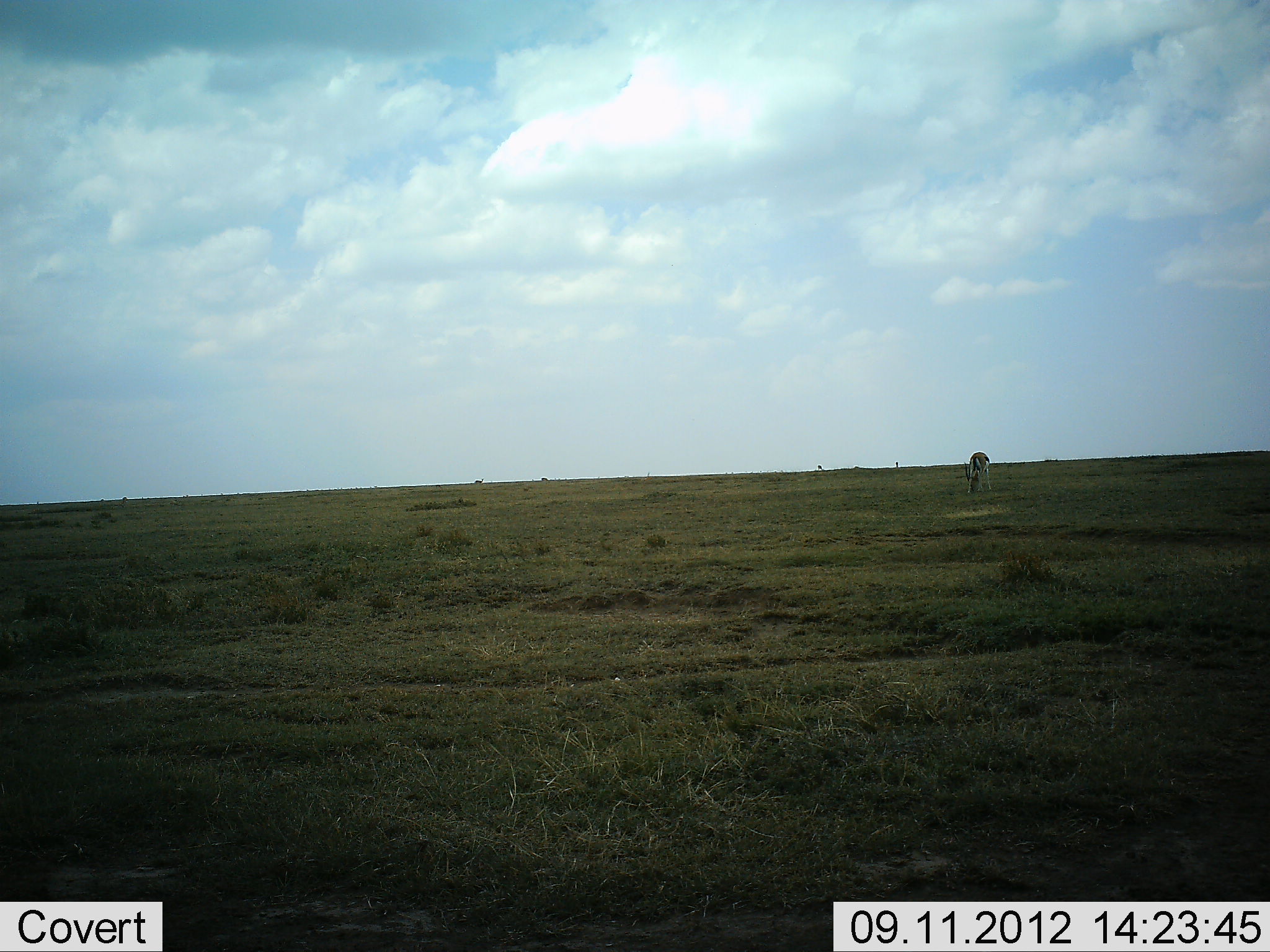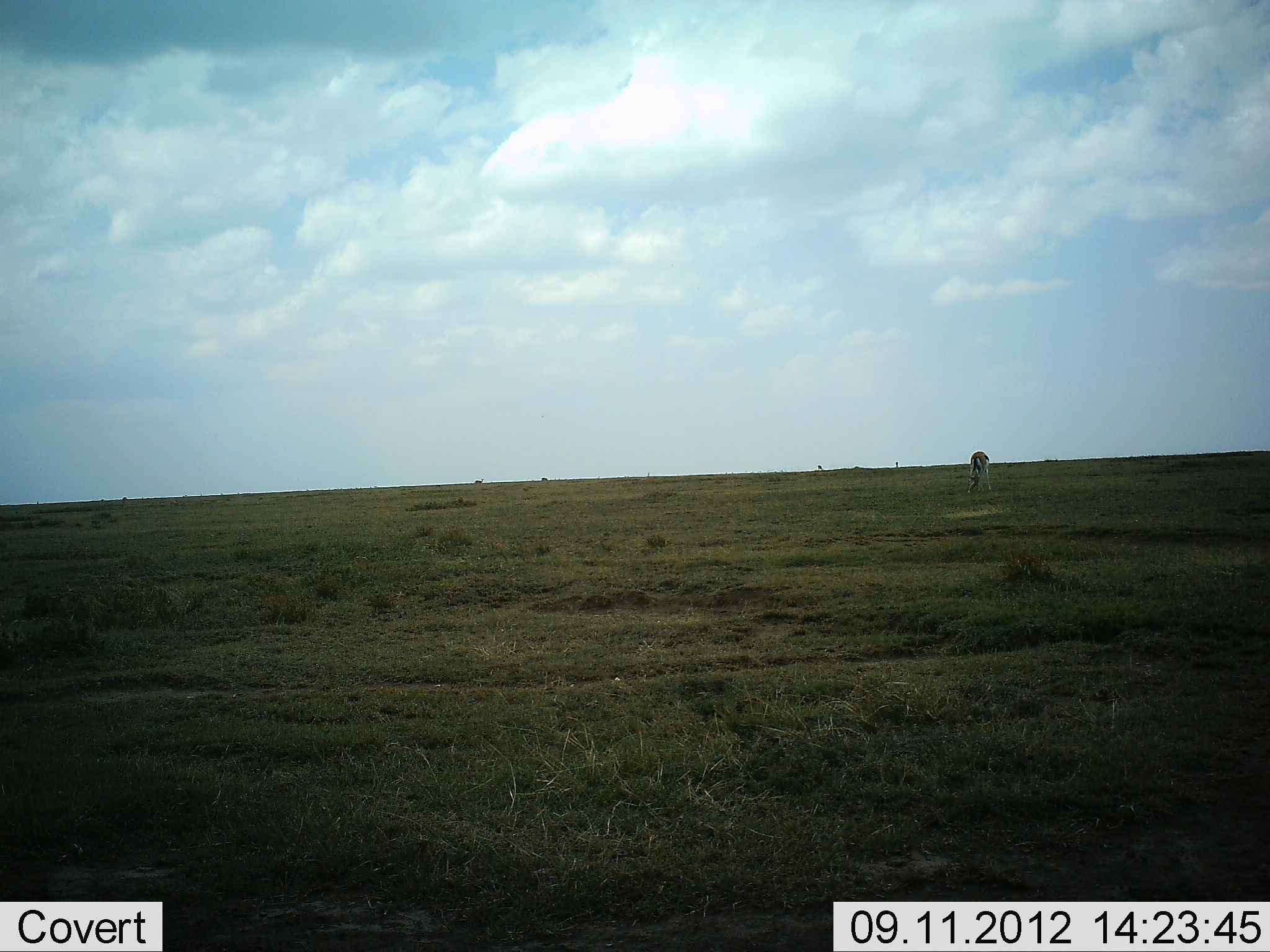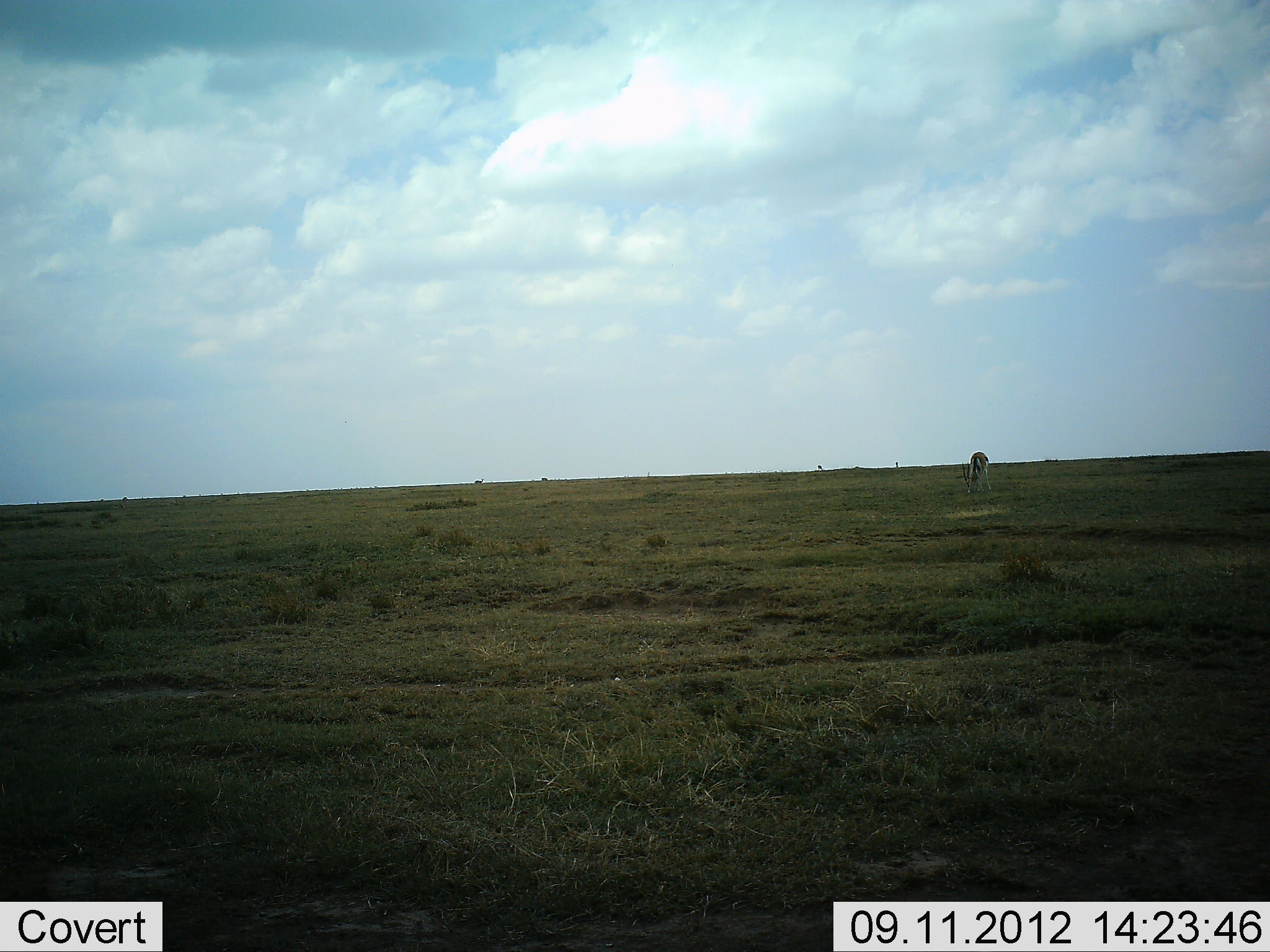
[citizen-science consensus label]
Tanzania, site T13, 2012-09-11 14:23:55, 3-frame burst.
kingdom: Animalia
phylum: Chordata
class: Mammalia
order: Artiodactyla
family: Bovidae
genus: Eudorcas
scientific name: Eudorcas thomsonii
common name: thomson's gazelle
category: gazellethomsons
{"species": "gazellethomsons (thomson's gazelle) (Eudorcas thomsonii)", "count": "1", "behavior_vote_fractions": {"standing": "40%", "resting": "0%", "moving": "10%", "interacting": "0%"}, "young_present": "0%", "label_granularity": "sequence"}